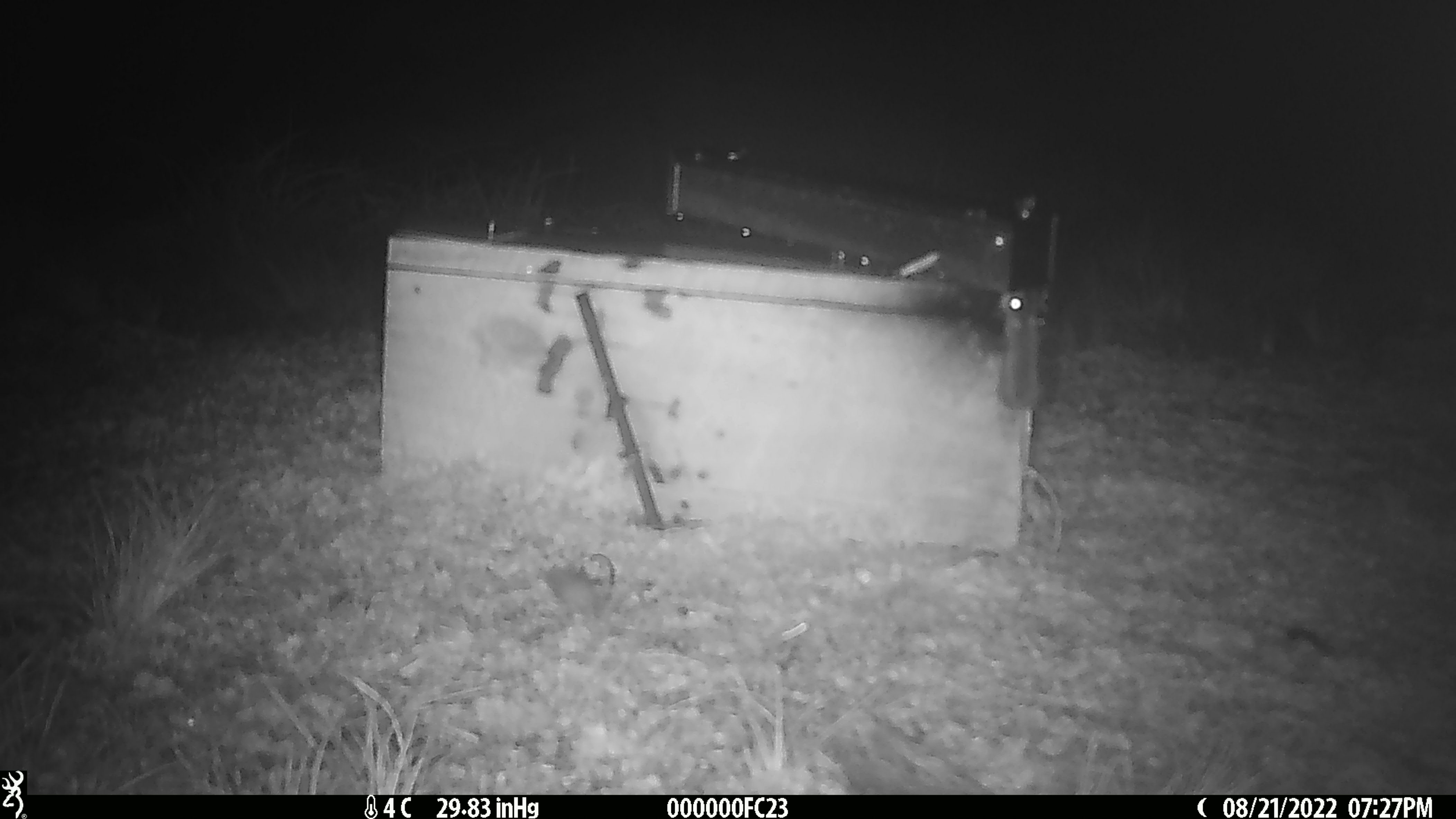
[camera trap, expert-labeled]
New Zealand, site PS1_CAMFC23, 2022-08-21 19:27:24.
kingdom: Animalia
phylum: Chordata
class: Mammalia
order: Rodentia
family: Muridae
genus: Mus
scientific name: Mus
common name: mouse